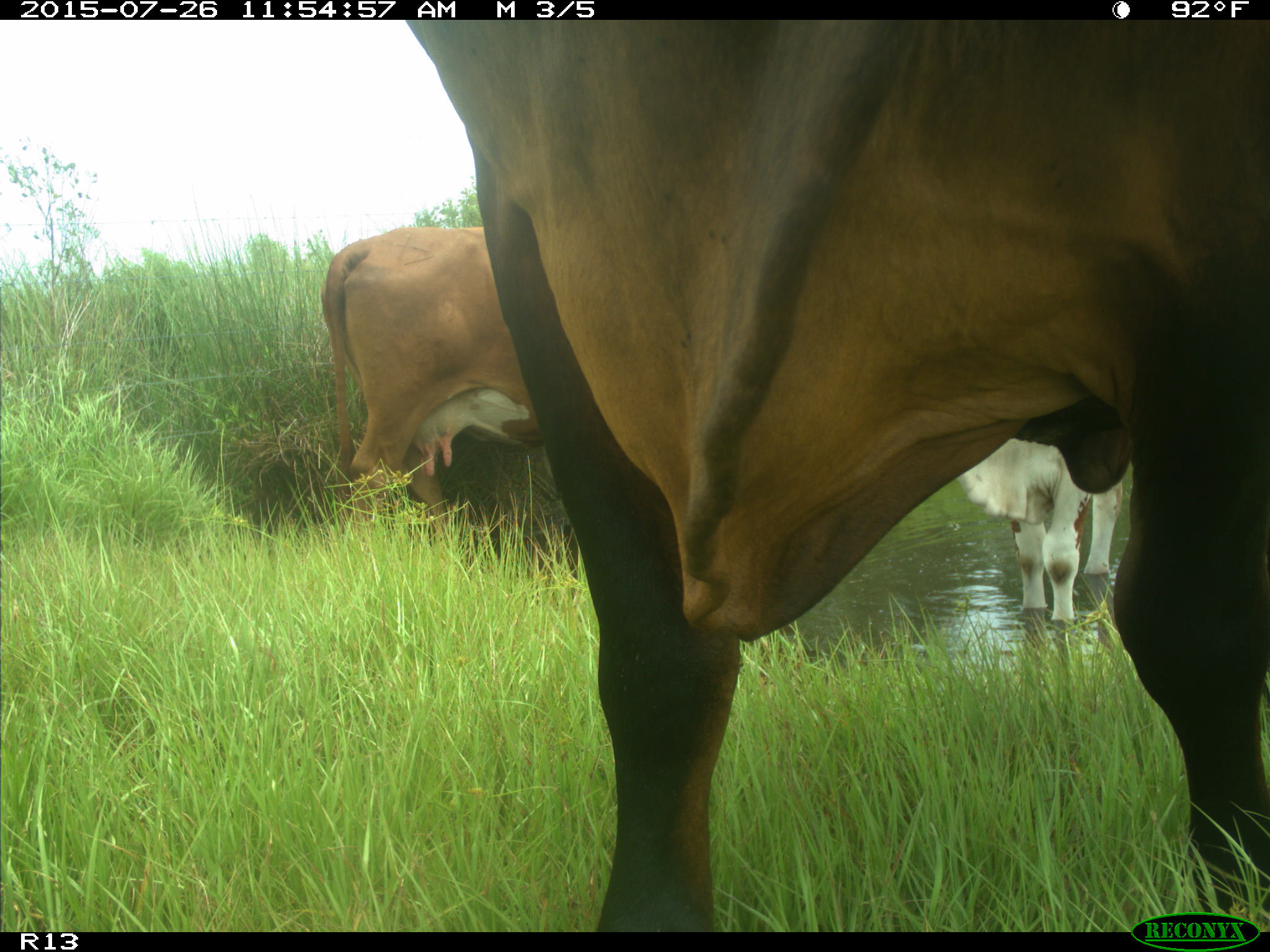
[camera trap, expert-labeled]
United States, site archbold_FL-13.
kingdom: Animalia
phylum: Chordata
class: Mammalia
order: Artiodactyla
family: Bovidae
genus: Bos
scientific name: Bos taurus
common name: domestic cow